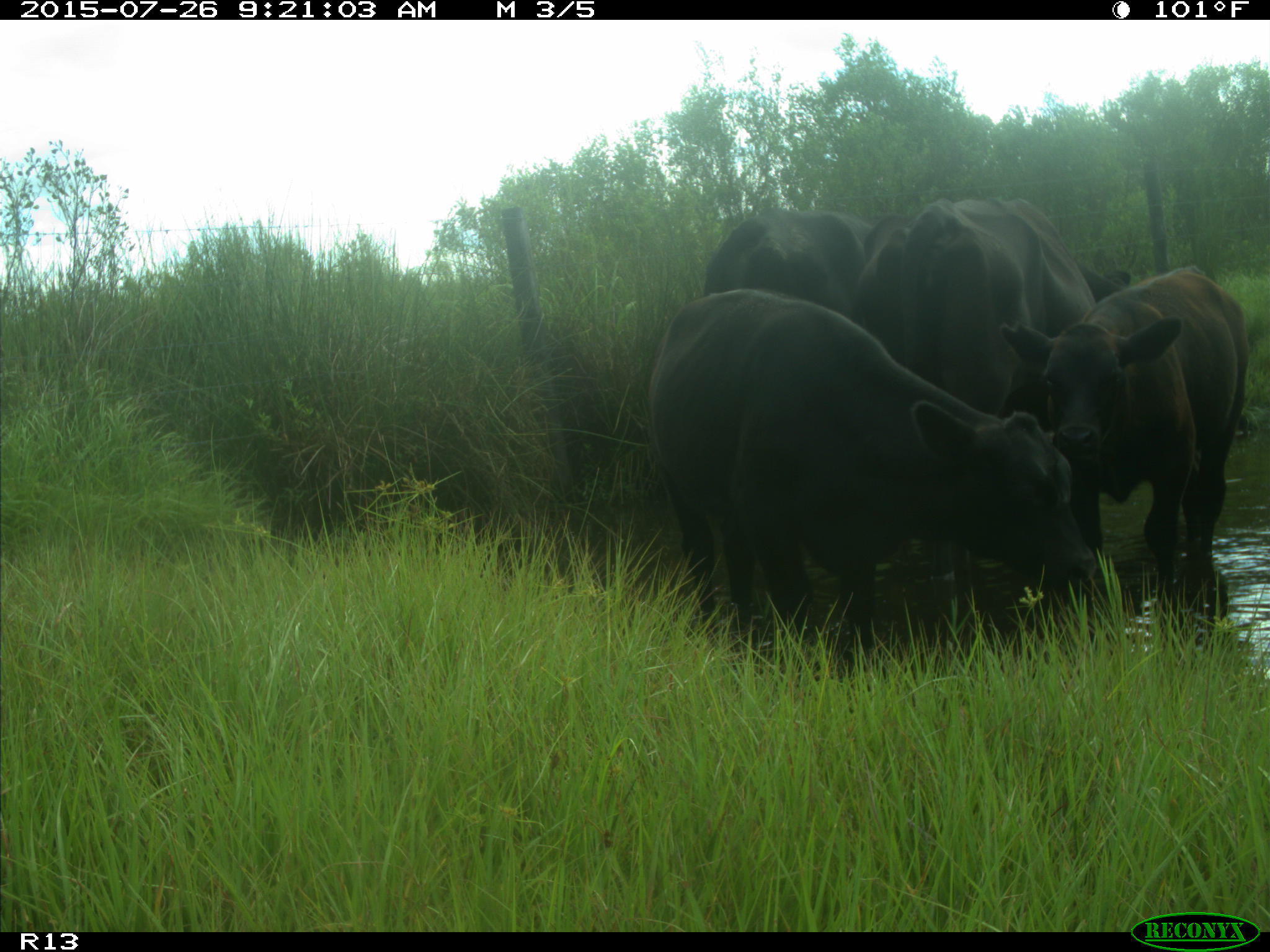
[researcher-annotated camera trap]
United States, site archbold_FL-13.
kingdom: Animalia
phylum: Chordata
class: Mammalia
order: Artiodactyla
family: Bovidae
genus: Bos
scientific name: Bos taurus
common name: domestic cow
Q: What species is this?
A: Bos taurus (domestic cow).